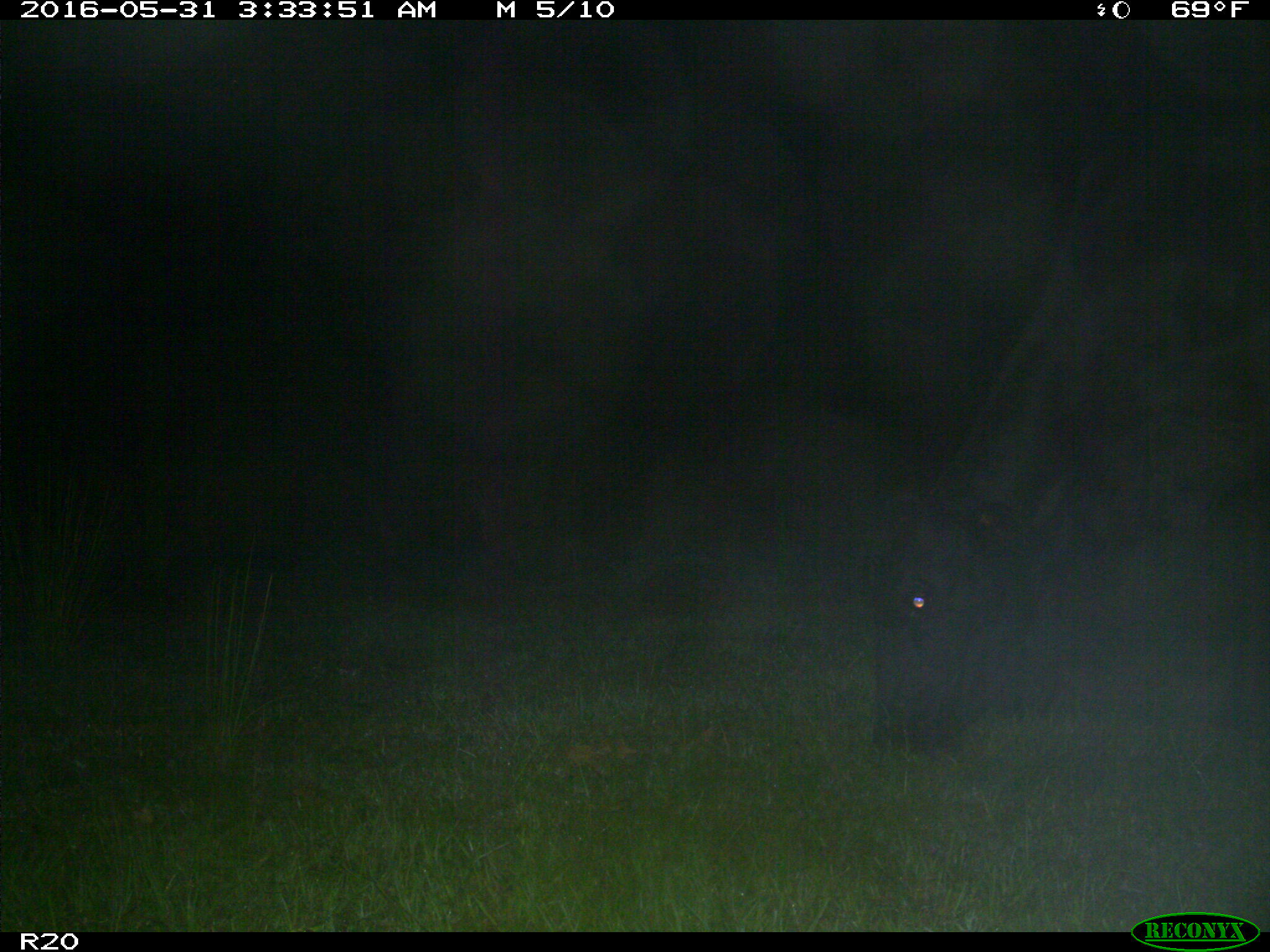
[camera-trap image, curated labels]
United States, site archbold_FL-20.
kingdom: Animalia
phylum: Chordata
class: Mammalia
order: Artiodactyla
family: Bovidae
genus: Bos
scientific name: Bos taurus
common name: domestic cow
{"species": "Bos taurus (domestic cow)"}